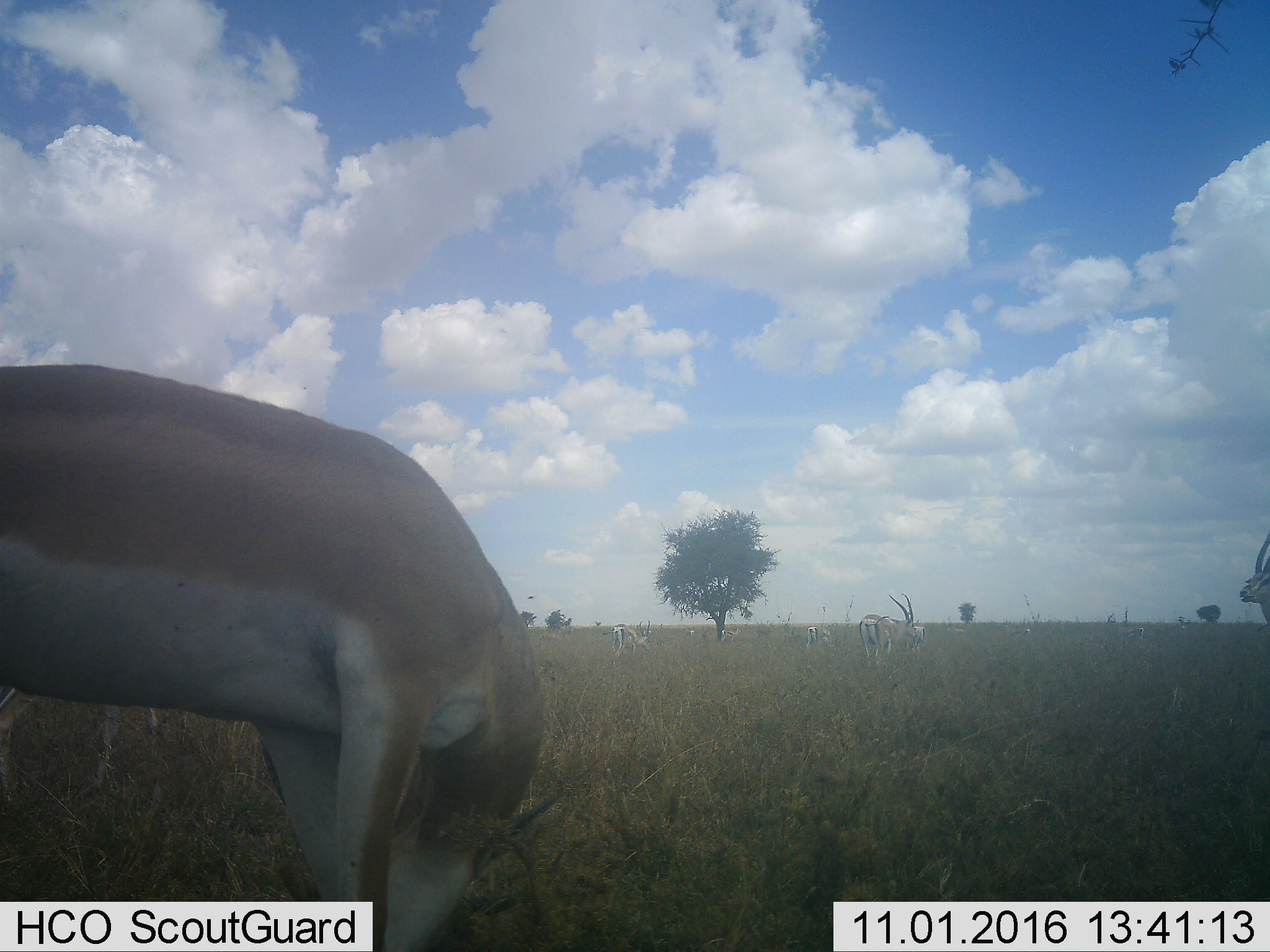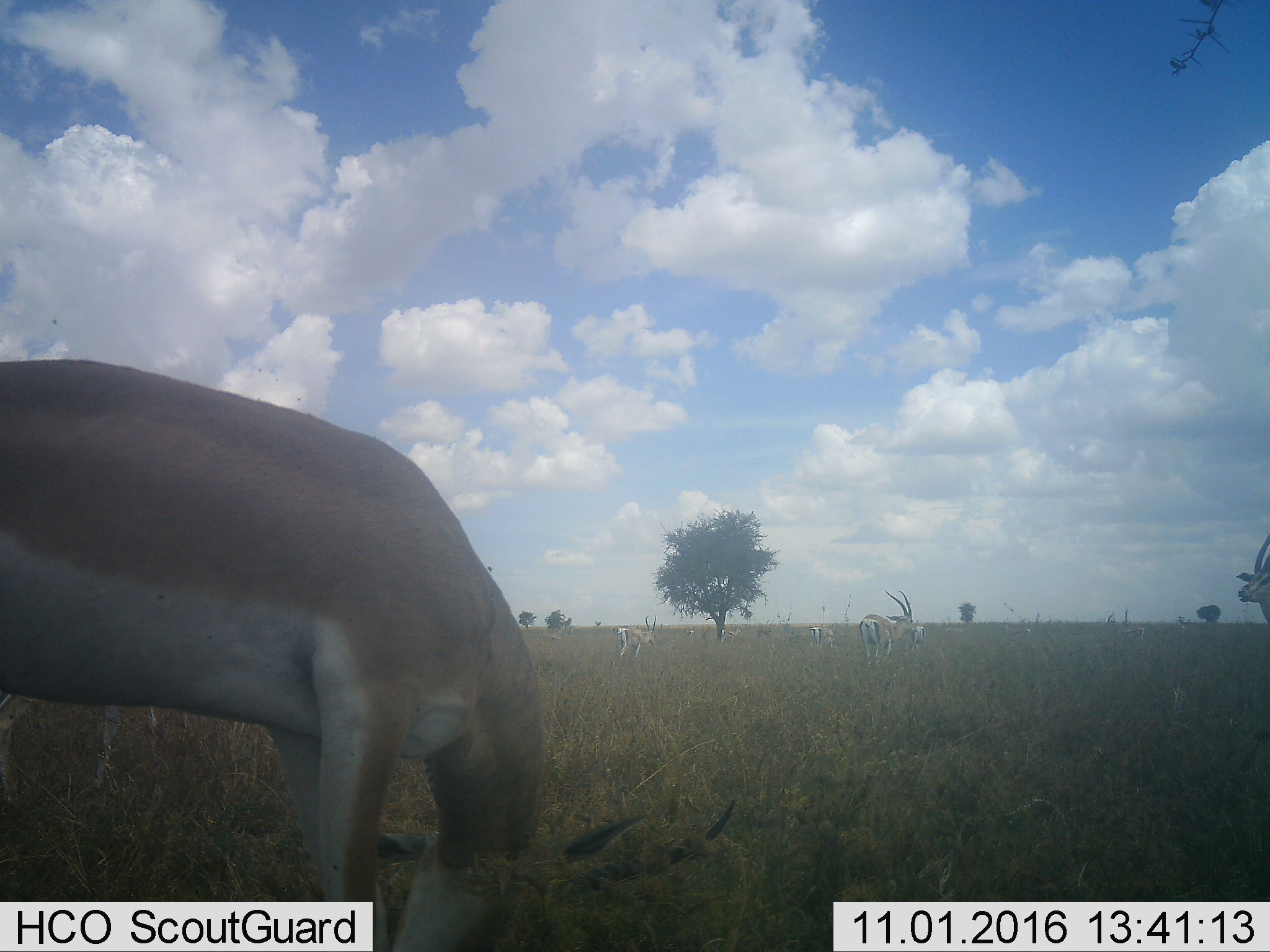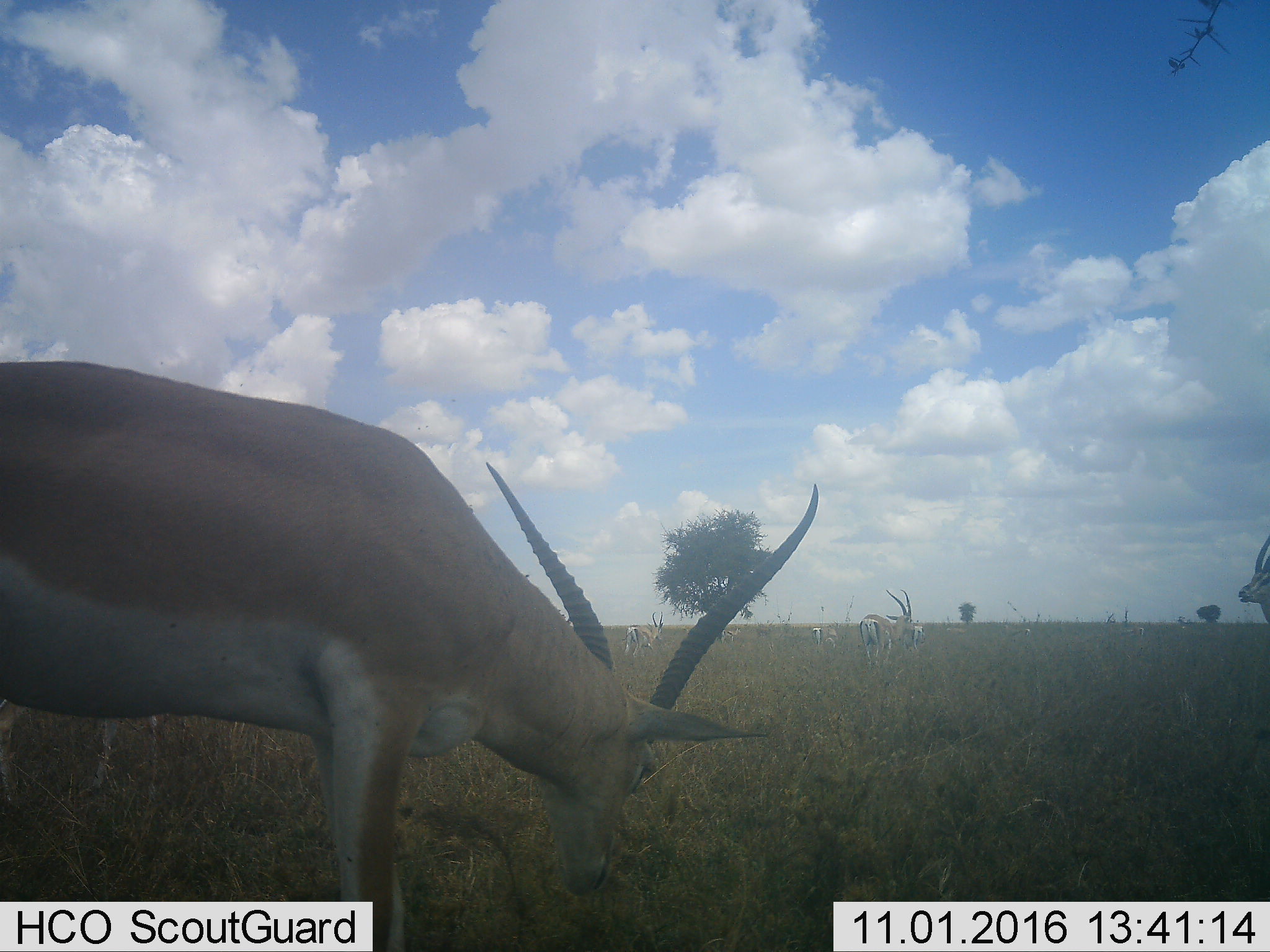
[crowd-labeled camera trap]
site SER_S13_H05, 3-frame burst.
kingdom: Animalia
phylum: Chordata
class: Mammalia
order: Artiodactyla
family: Bovidae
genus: Nanger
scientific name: Nanger granti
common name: grant's gazelle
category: gazellegrants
Gazellegrants (grant's gazelle) (Nanger granti), count 10. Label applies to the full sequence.